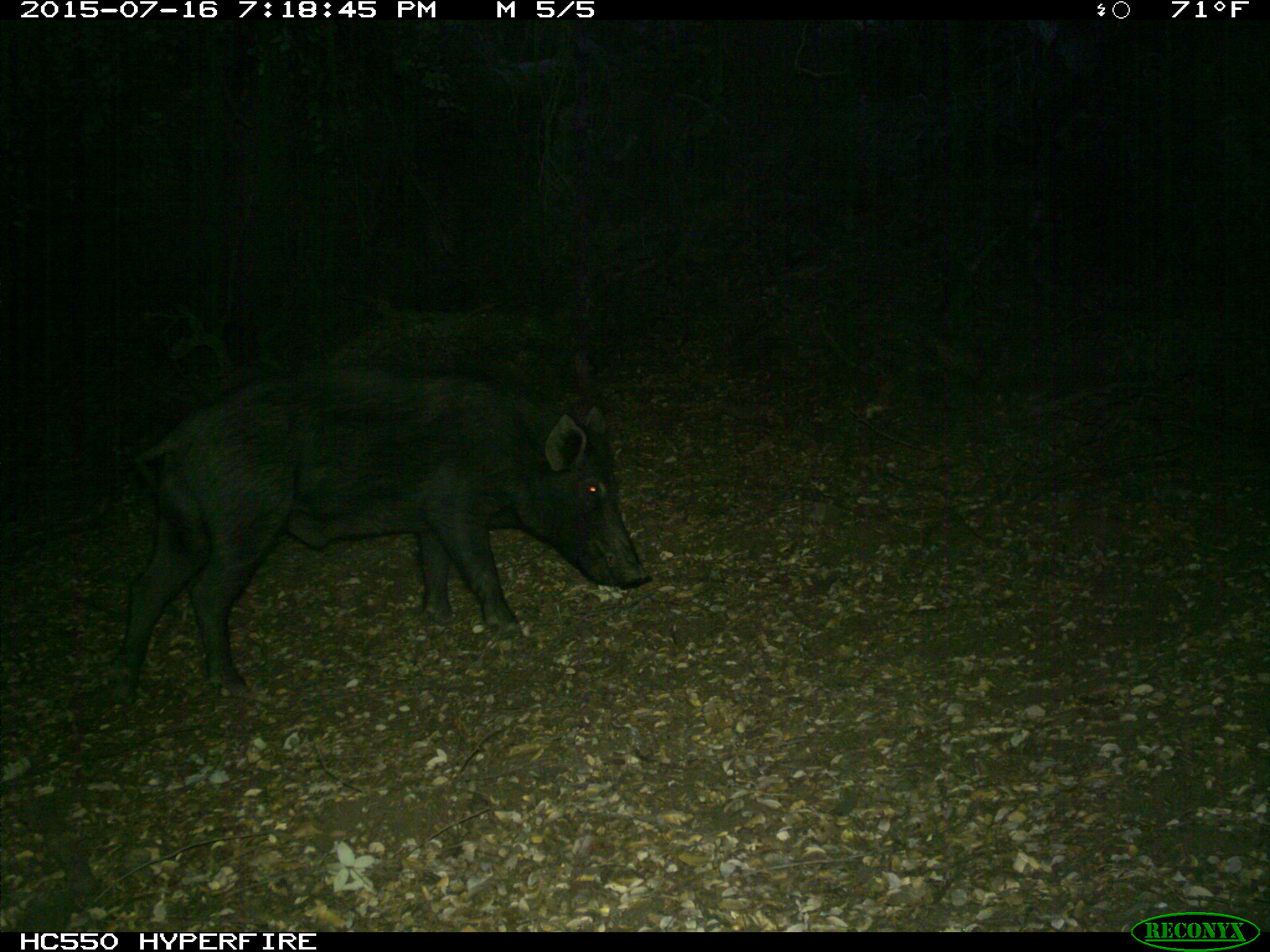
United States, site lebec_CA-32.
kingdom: Animalia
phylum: Chordata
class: Mammalia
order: Artiodactyla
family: Suidae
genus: Sus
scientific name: Sus scrofa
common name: wild boar